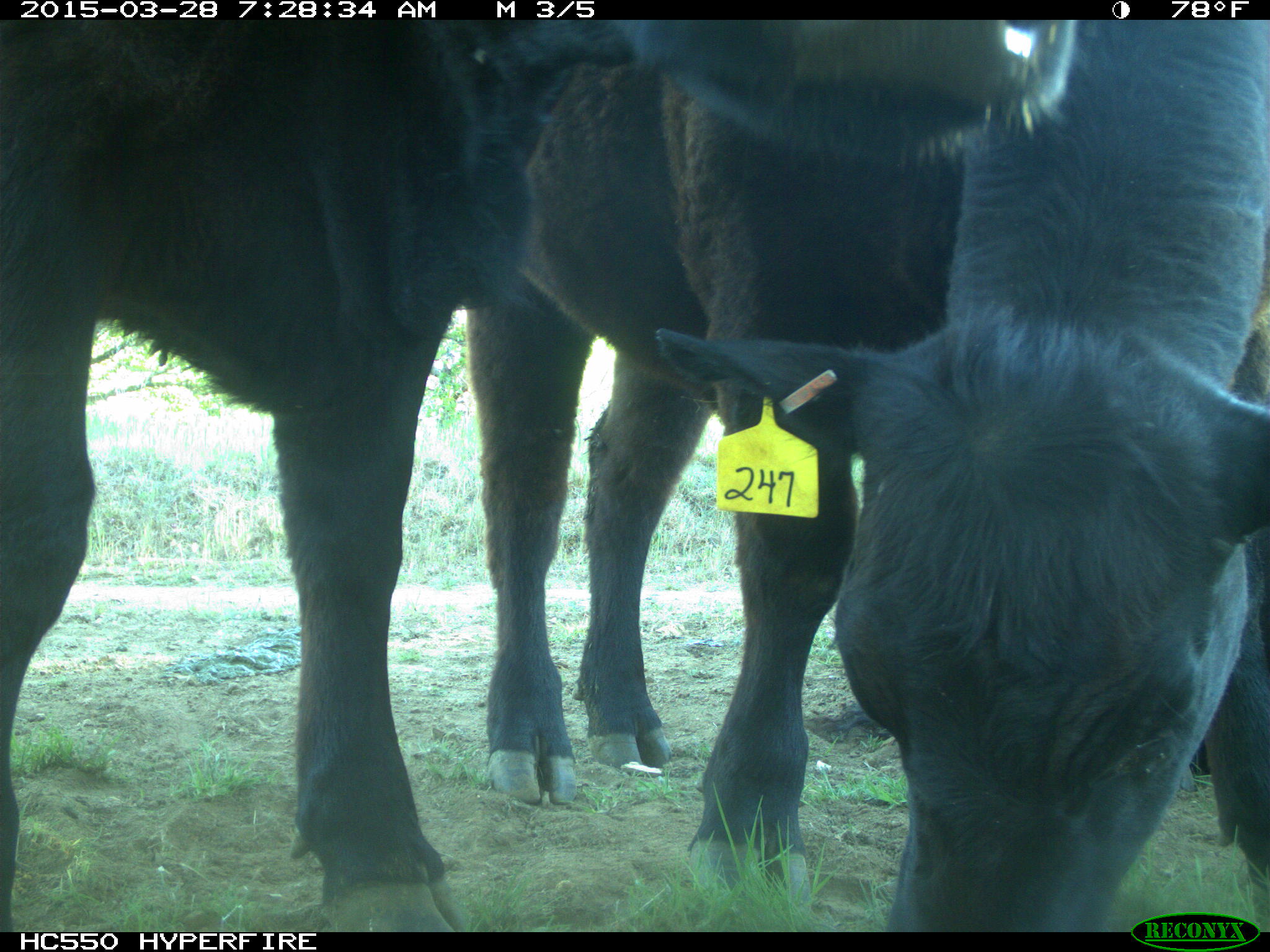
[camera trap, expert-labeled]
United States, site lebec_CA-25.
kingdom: Animalia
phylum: Chordata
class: Mammalia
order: Artiodactyla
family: Bovidae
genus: Bos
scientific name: Bos taurus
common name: domestic cow